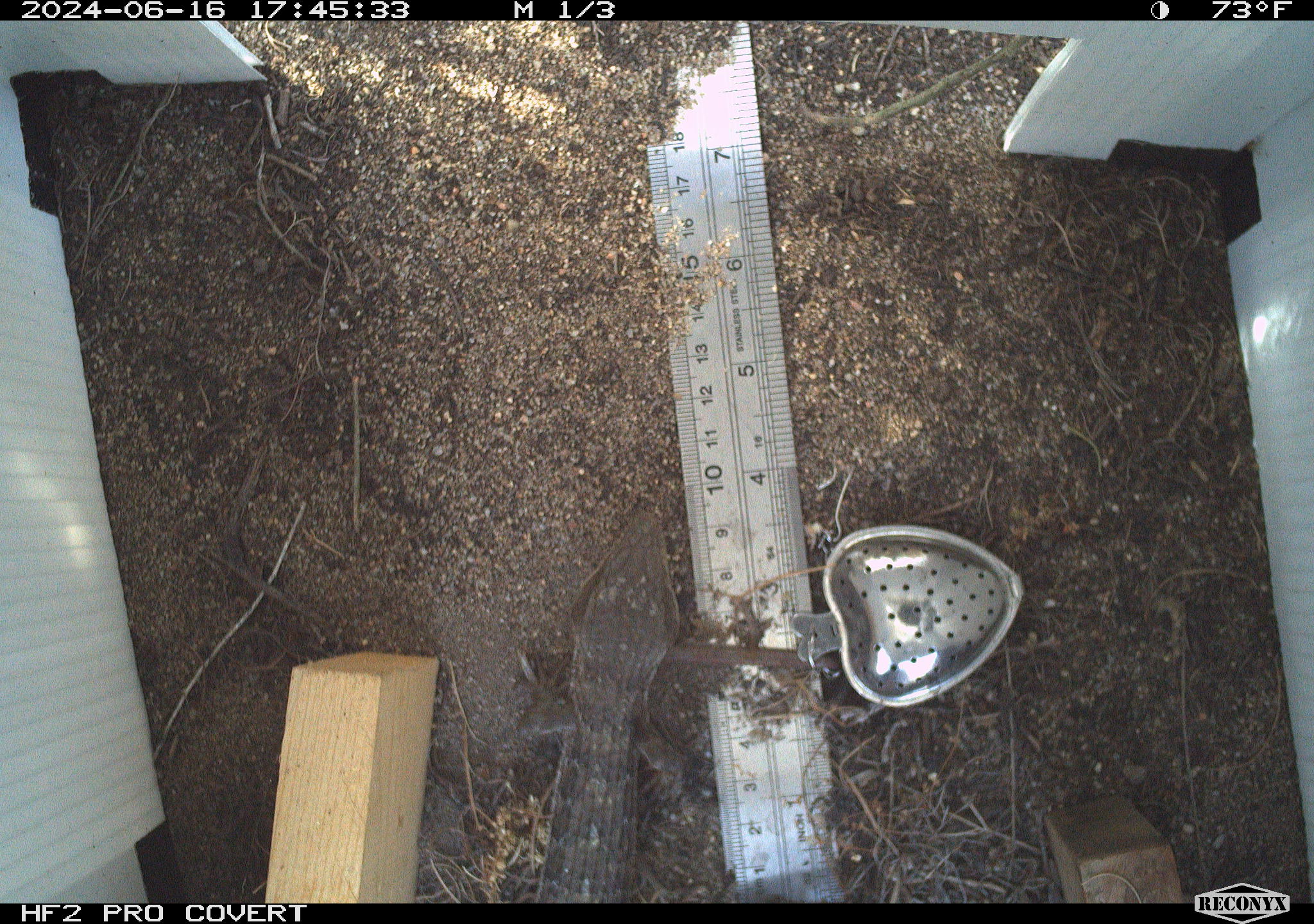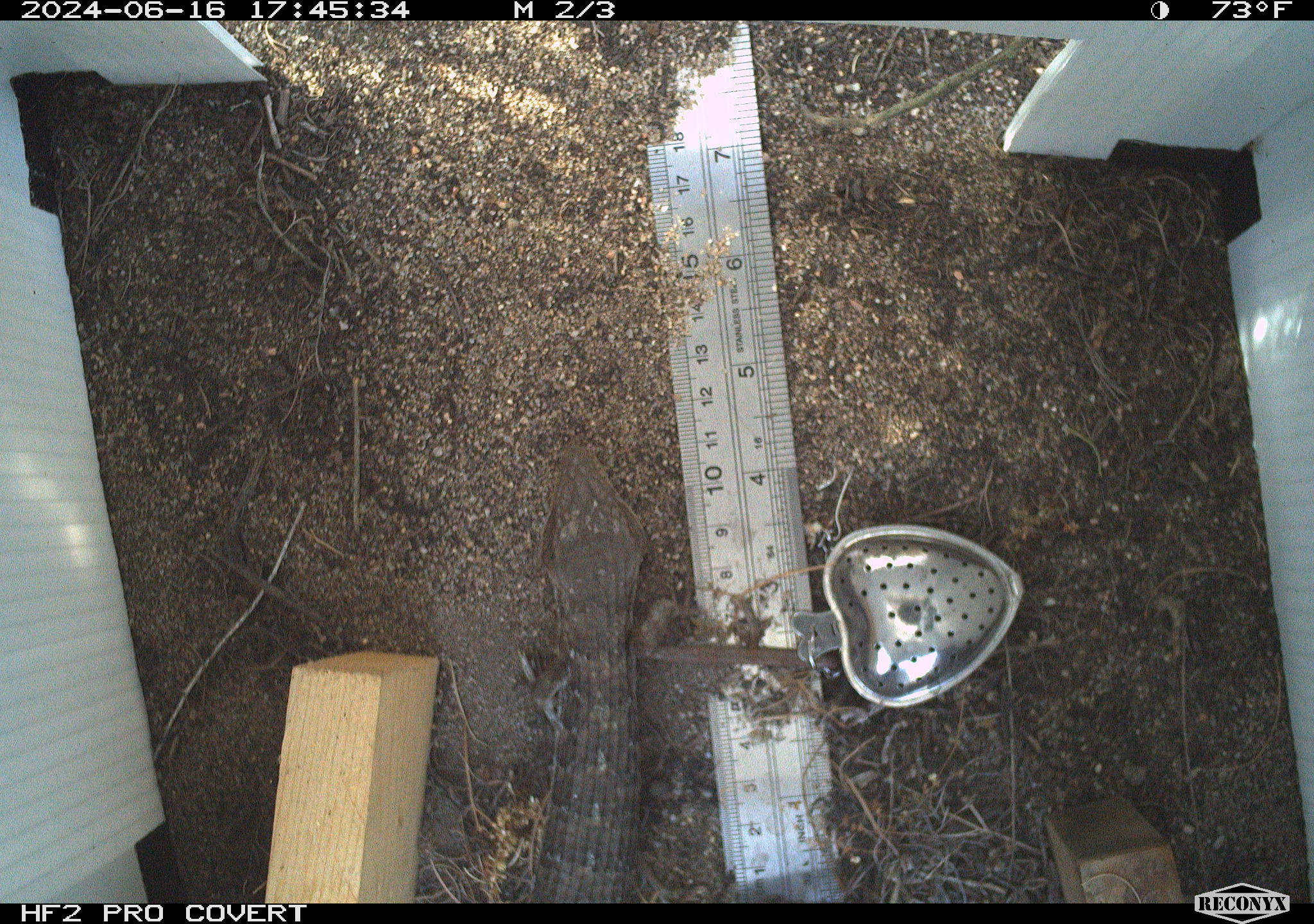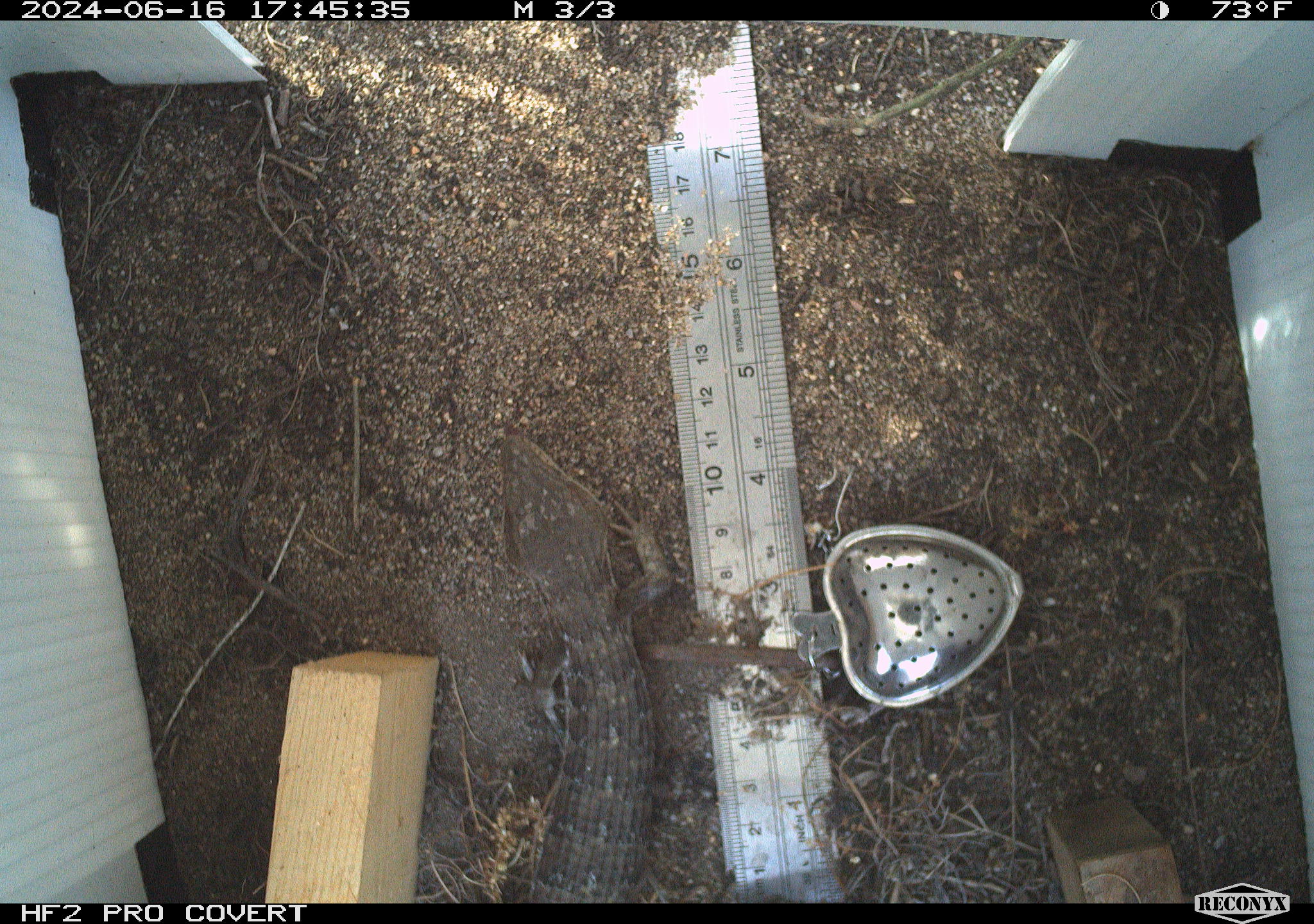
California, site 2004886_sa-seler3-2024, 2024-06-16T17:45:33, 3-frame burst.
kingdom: Animalia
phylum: Chordata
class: Reptilia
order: Squamata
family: Anguidae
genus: Elgaria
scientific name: Elgaria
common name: alligator lizards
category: elgaria species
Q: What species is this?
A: Elgaria species (alligator lizards) (Elgaria).